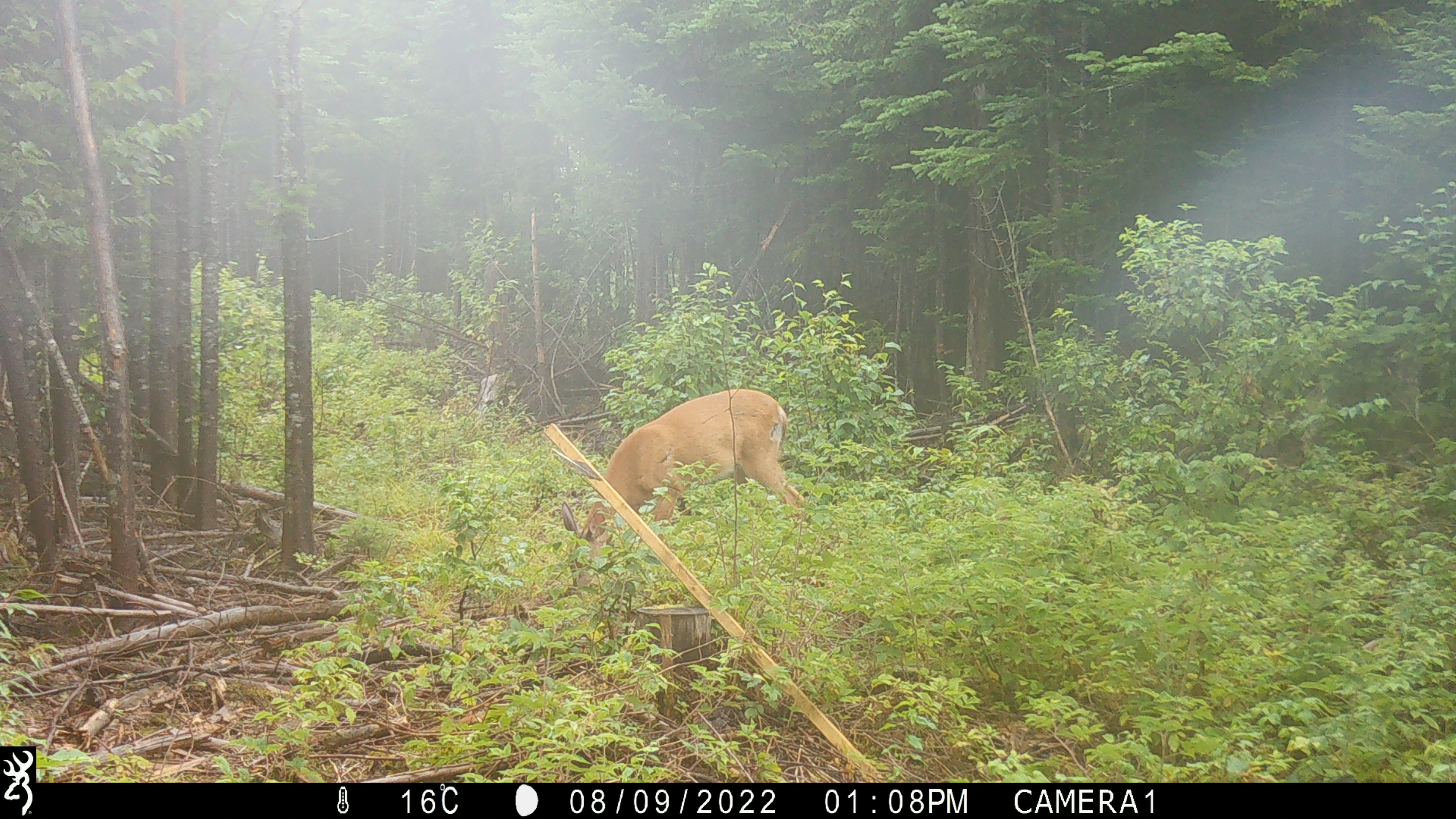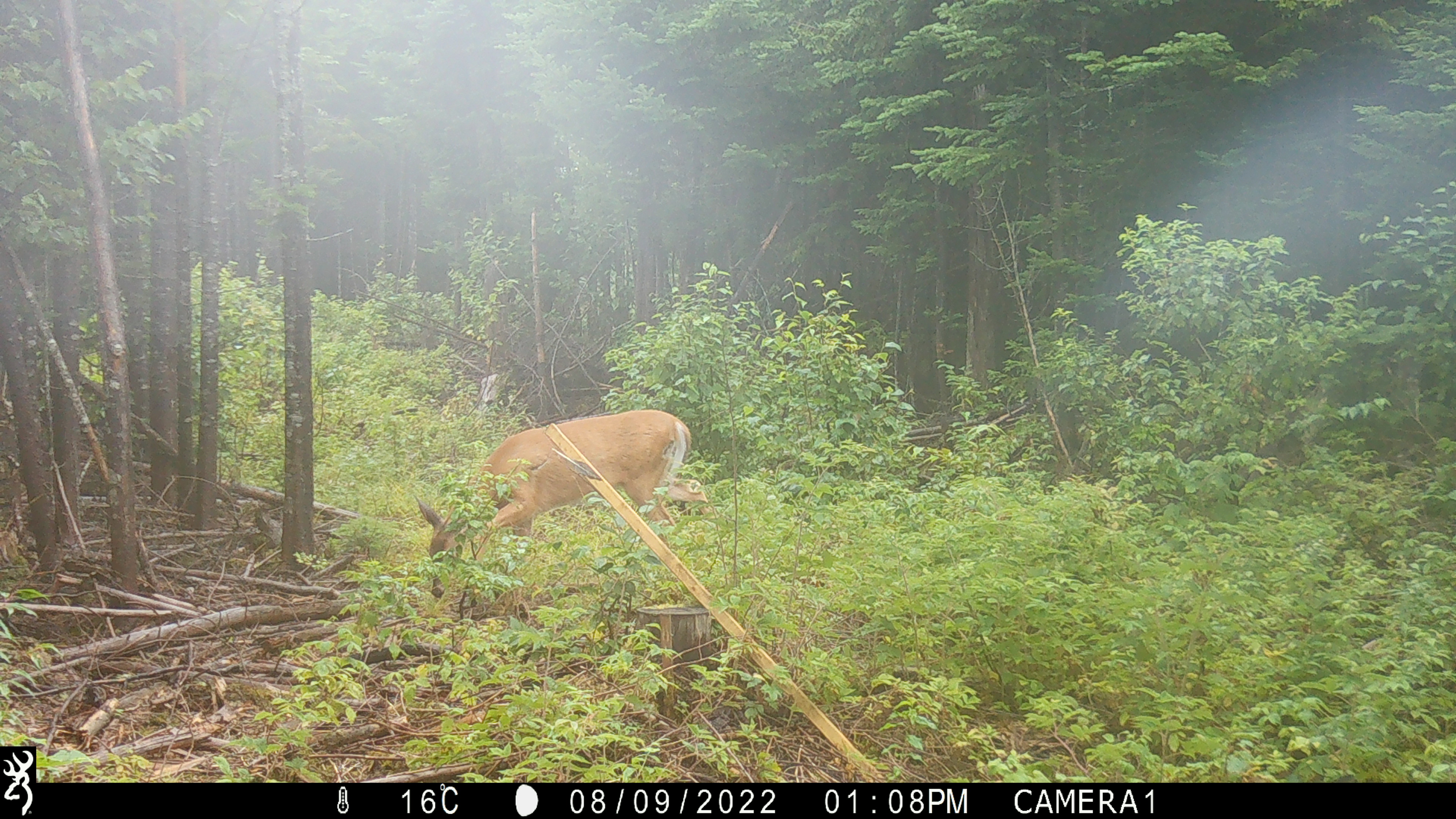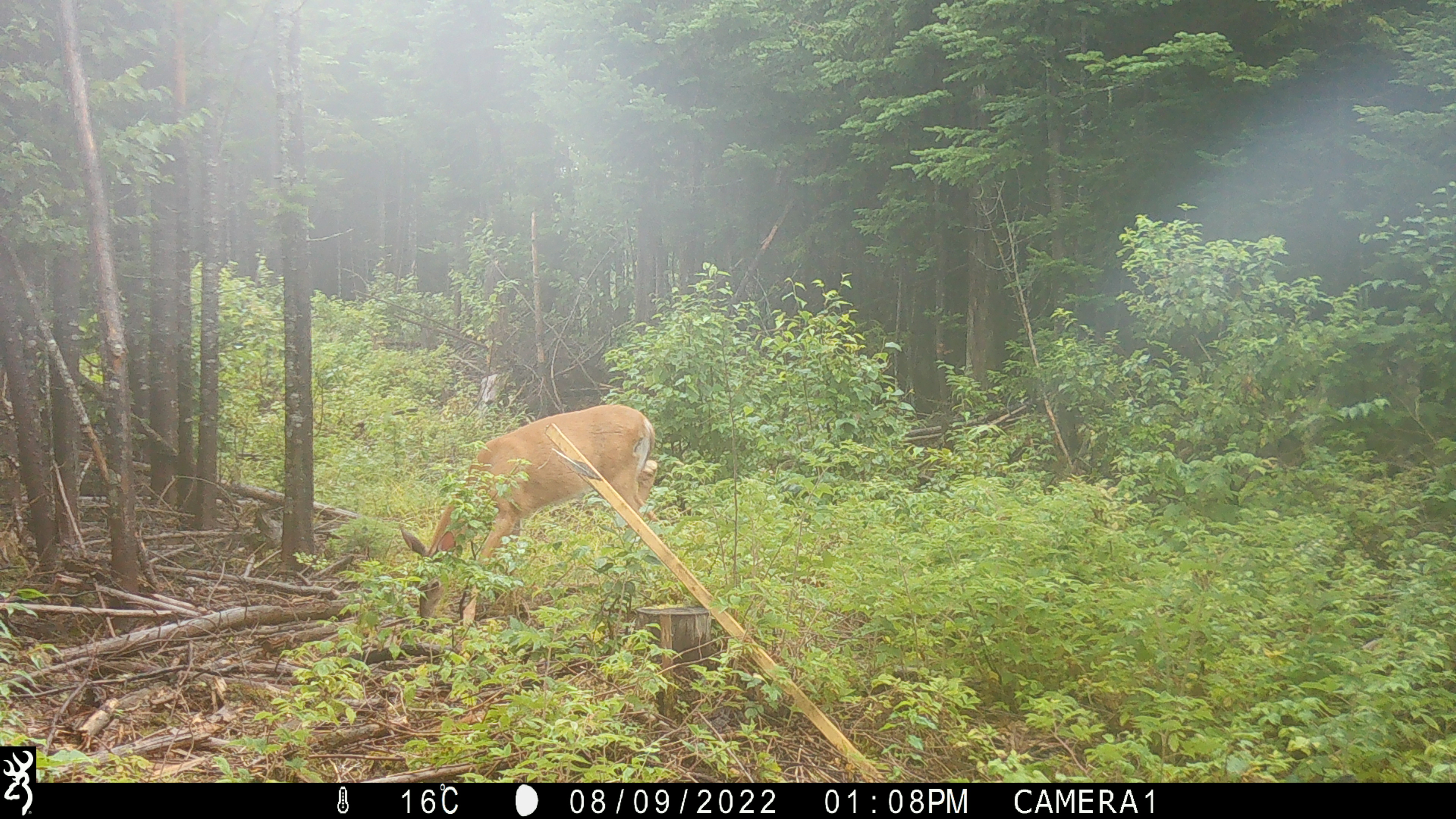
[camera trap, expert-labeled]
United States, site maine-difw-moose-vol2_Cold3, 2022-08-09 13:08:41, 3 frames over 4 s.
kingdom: Animalia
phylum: Chordata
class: Mammalia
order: Artiodactyla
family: Cervidae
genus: Odocoileus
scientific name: Odocoileus virginianus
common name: white-tailed deer